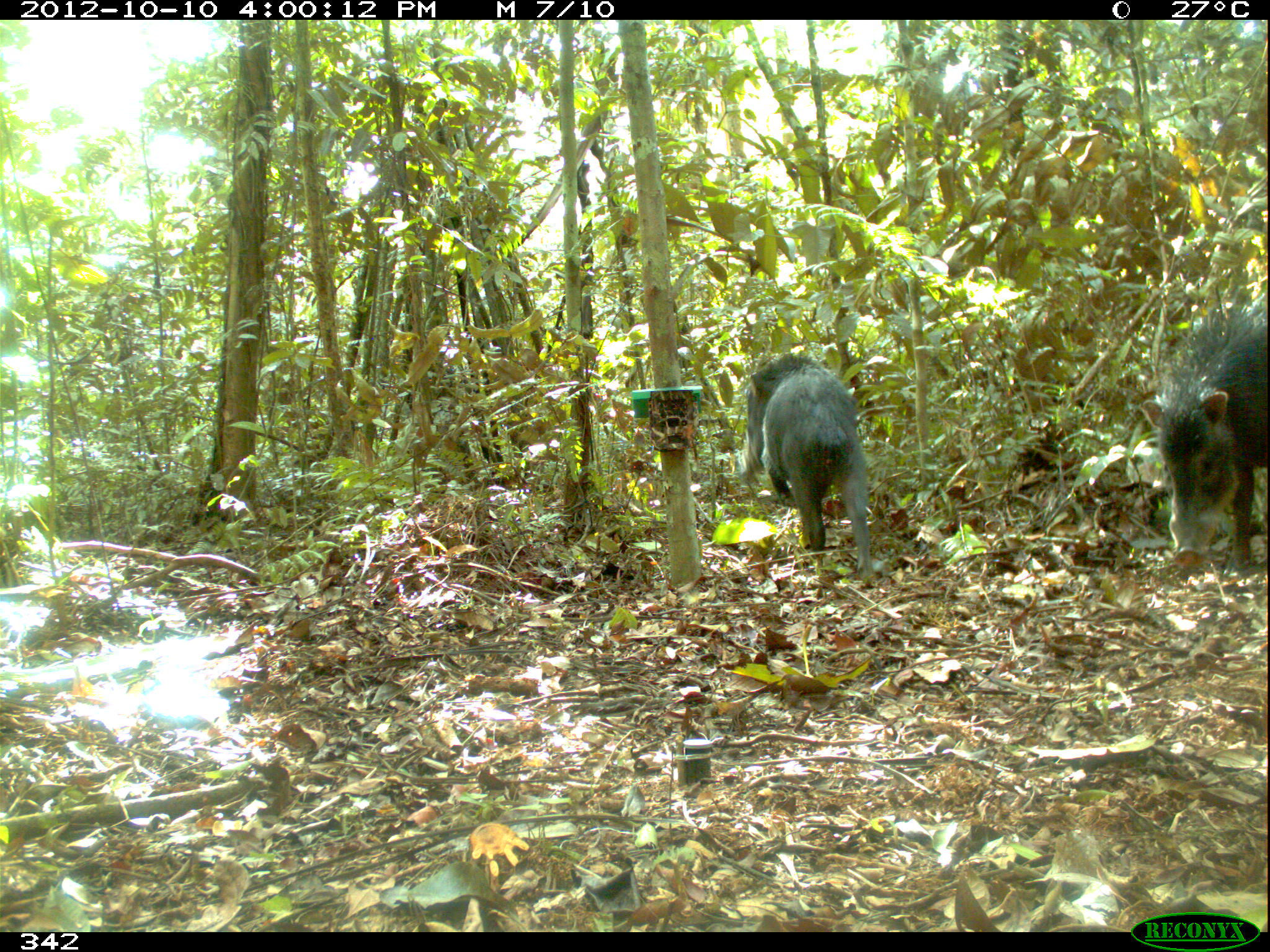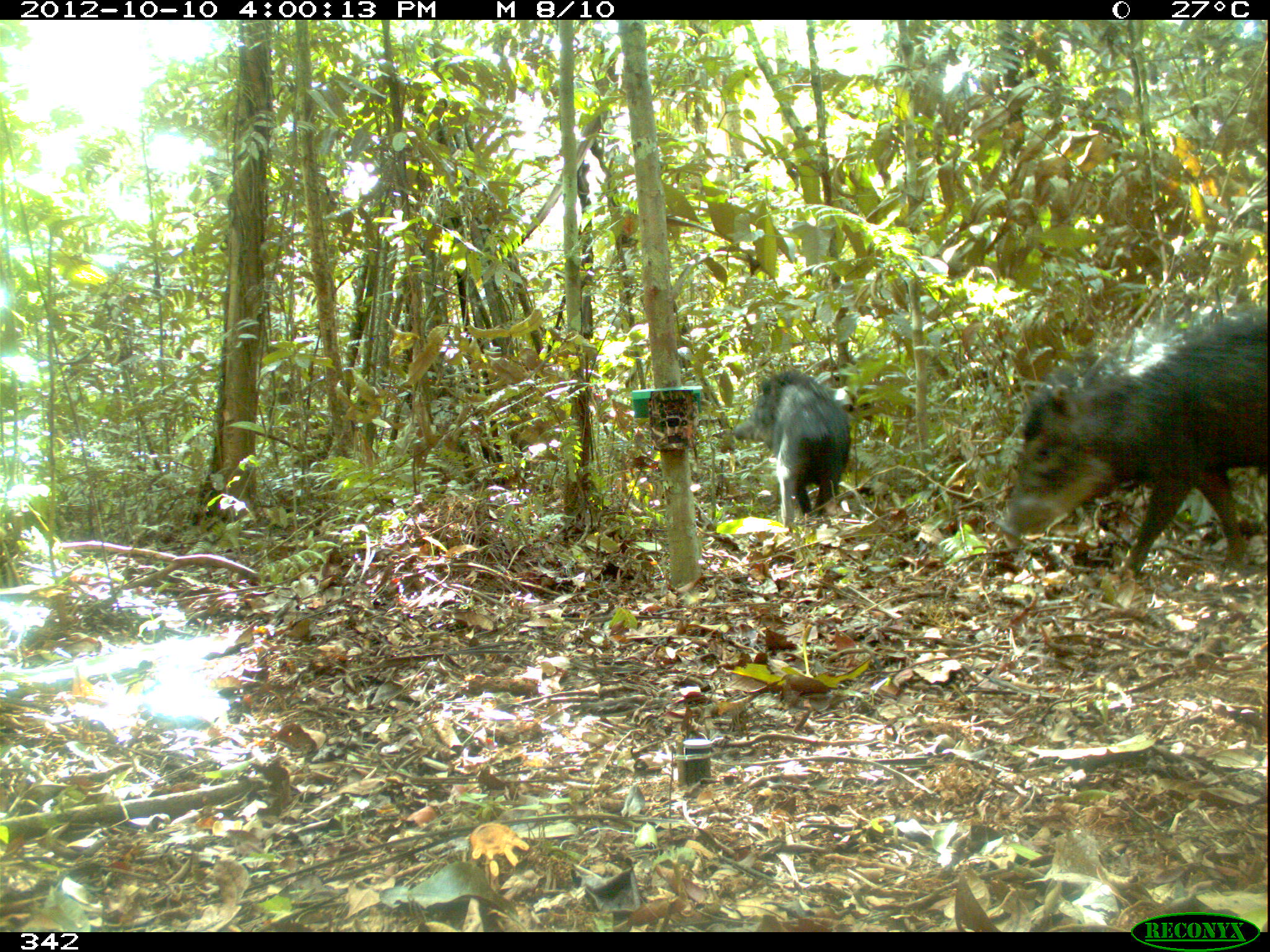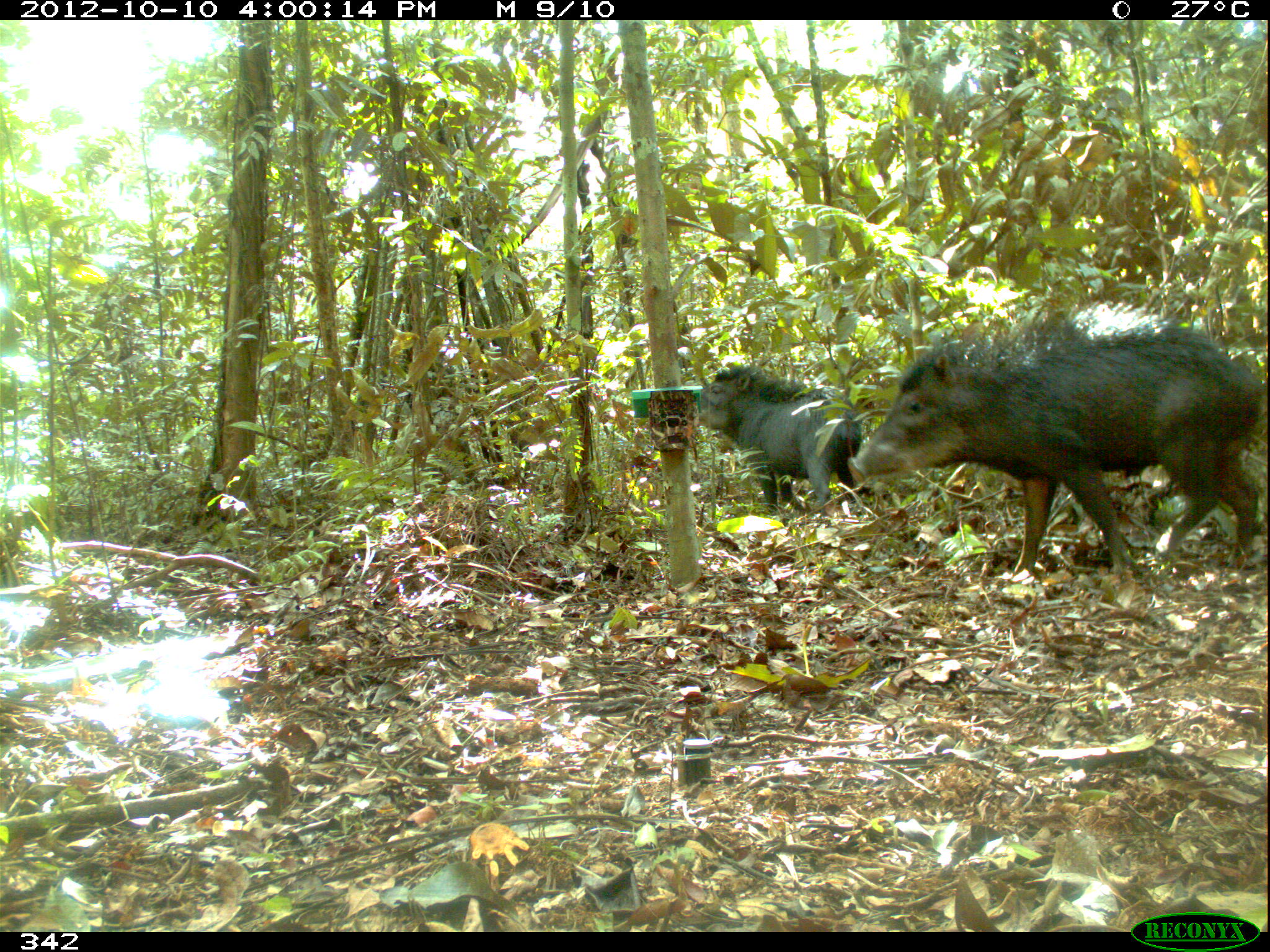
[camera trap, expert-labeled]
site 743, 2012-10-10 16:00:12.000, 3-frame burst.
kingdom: Animalia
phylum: Chordata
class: Mammalia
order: Artiodactyla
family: Tayassuidae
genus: Tayassu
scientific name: Tayassu pecari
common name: white-lipped peccary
Tayassu pecari (white-lipped peccary).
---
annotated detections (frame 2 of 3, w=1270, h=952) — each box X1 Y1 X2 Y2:
tayassu pecari: 991 309 1267 581; 732 369 848 529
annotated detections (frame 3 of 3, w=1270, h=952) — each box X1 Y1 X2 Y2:
tayassu pecari: 846 299 1262 582; 692 360 862 519